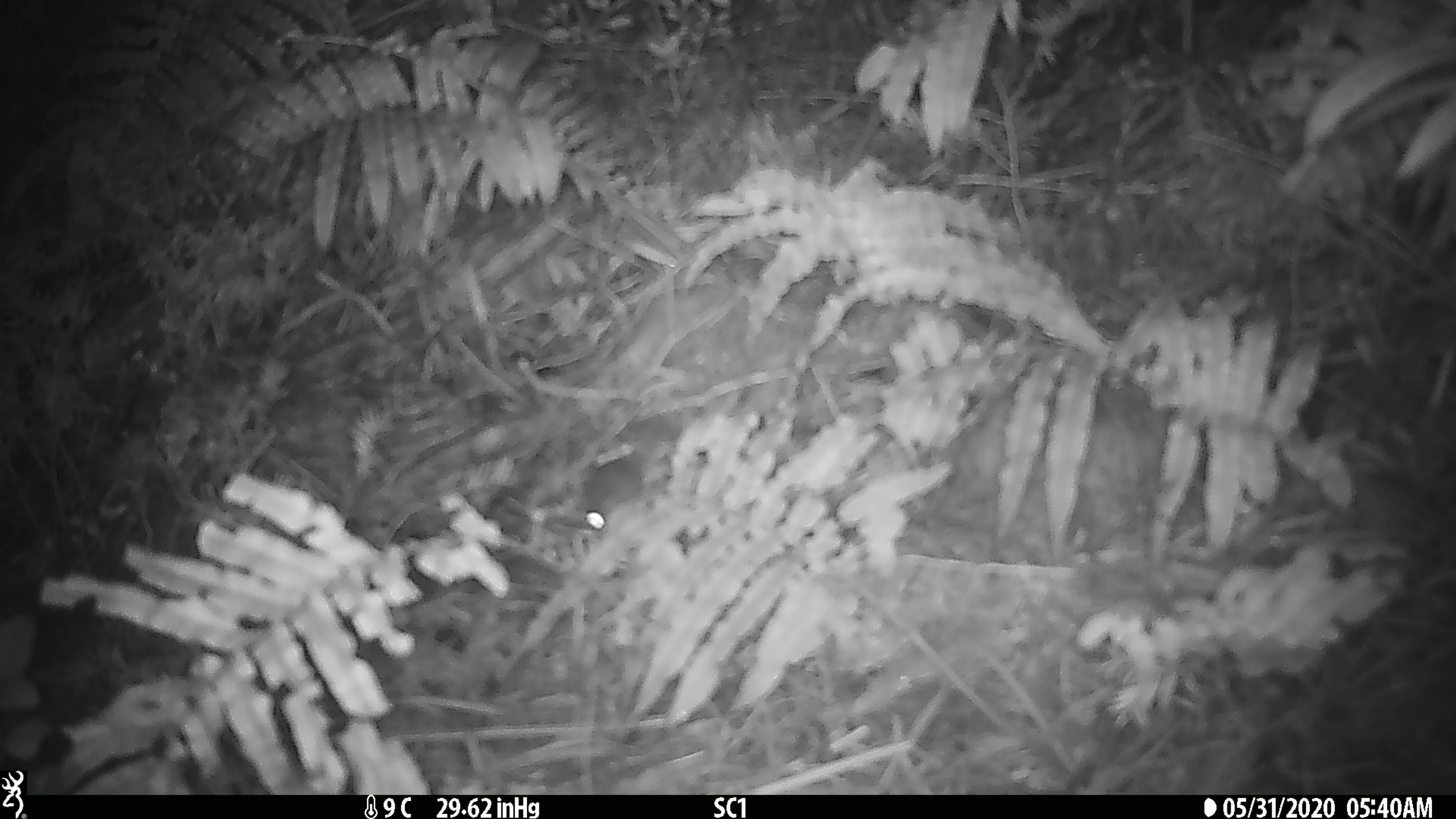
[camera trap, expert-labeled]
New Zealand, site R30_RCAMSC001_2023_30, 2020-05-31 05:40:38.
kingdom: Animalia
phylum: Chordata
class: Mammalia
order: Rodentia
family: Muridae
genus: Mus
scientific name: Mus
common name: mouse